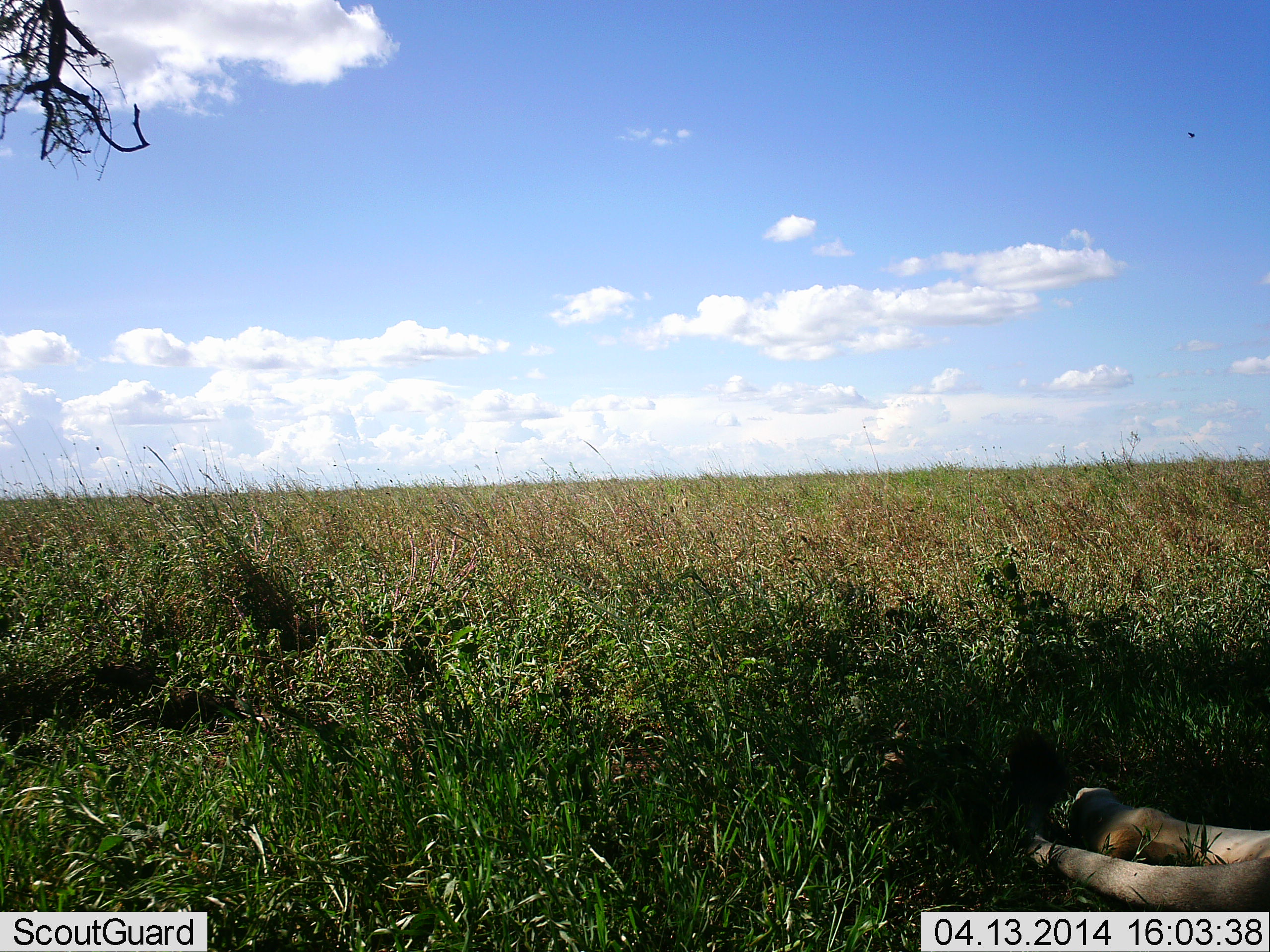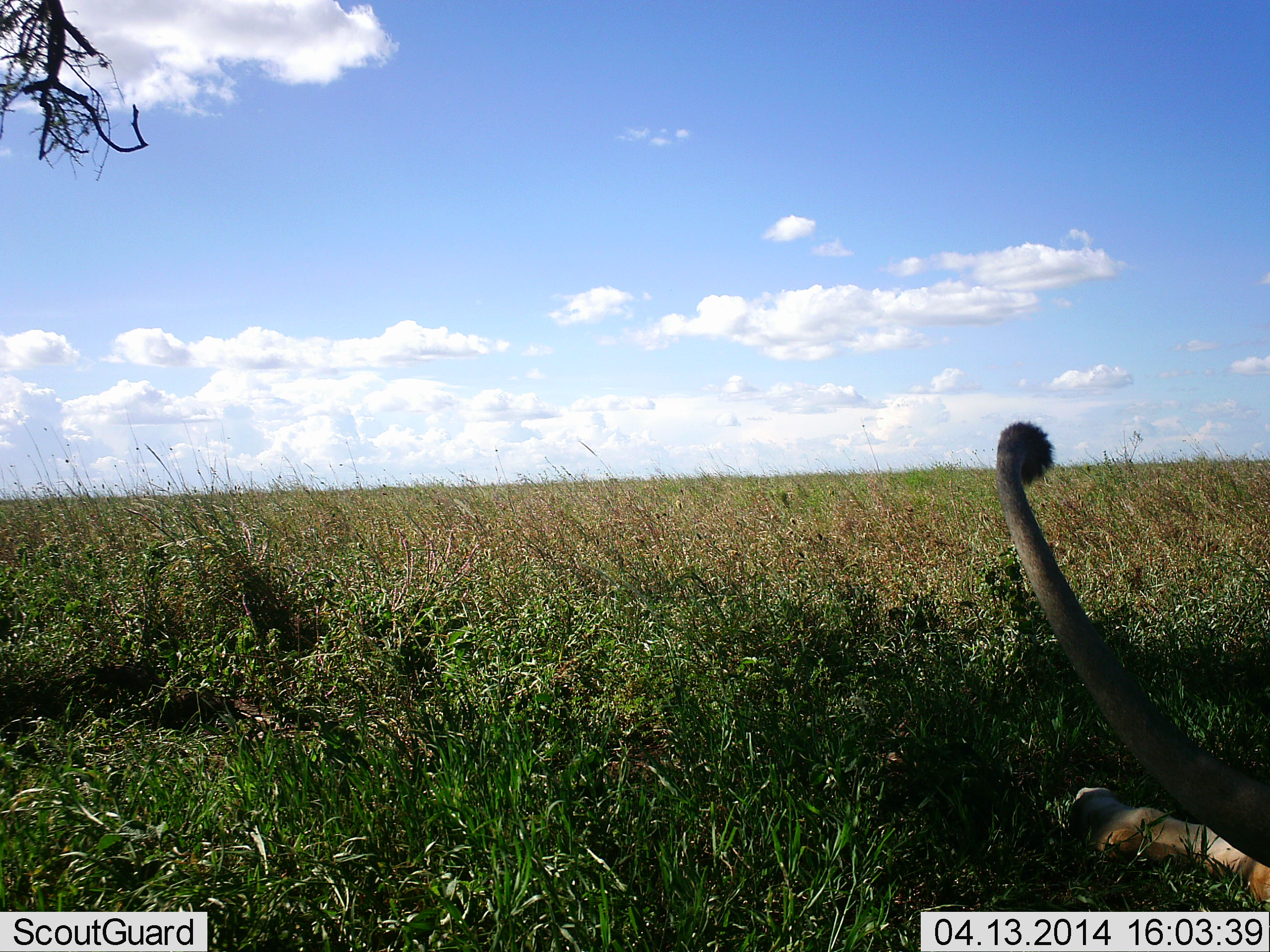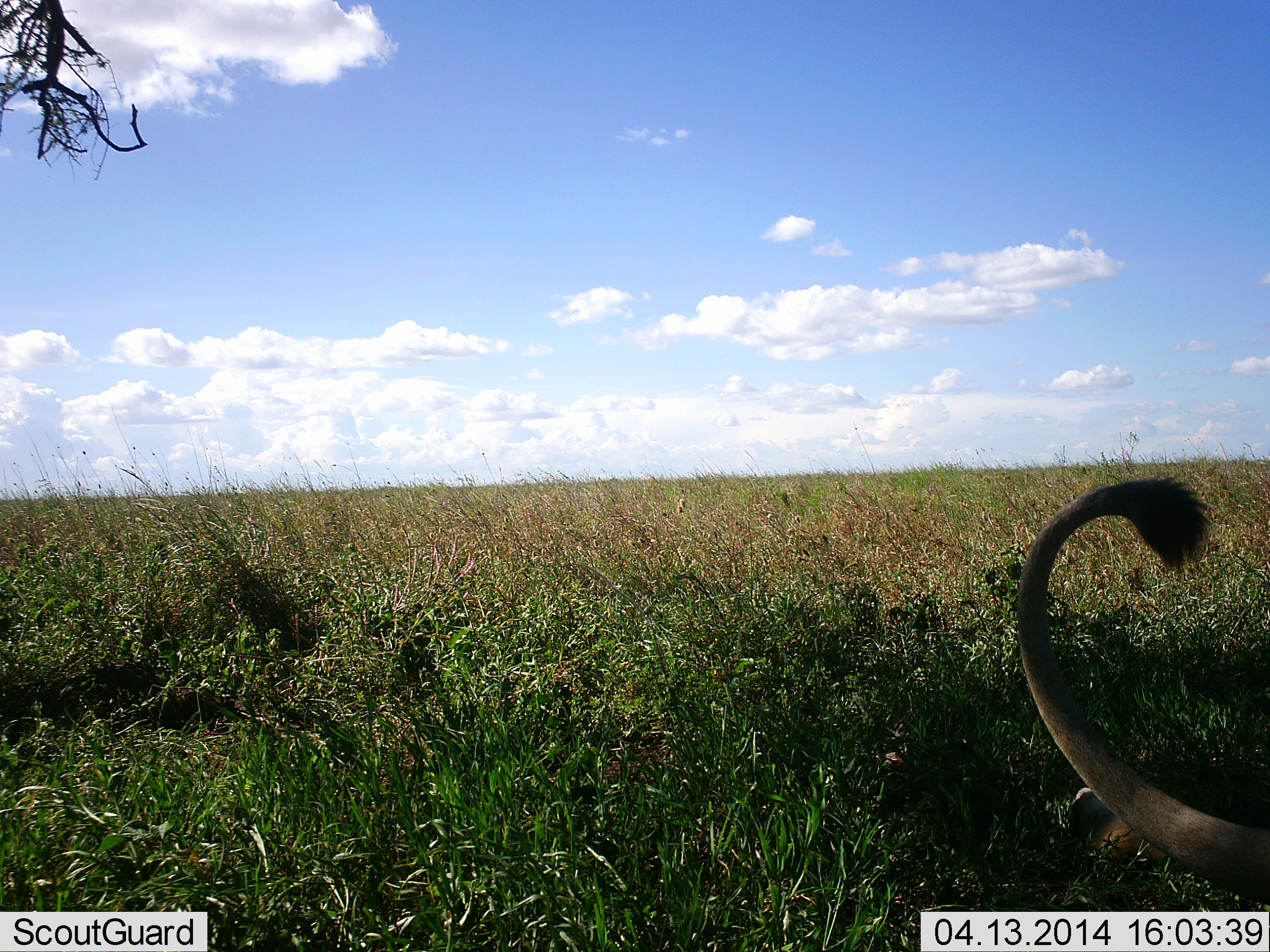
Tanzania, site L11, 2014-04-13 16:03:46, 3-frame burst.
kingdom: Animalia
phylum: Chordata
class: Mammalia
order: Carnivora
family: Felidae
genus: Panthera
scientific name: Panthera leo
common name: lion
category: lionfemale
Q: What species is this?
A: Lionfemale (lion) (Panthera leo).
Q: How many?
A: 1.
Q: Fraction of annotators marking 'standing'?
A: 10%.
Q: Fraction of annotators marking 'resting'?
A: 90%.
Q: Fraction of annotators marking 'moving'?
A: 0%.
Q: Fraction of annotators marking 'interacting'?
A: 0%.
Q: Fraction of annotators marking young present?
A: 0%.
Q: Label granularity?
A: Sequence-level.